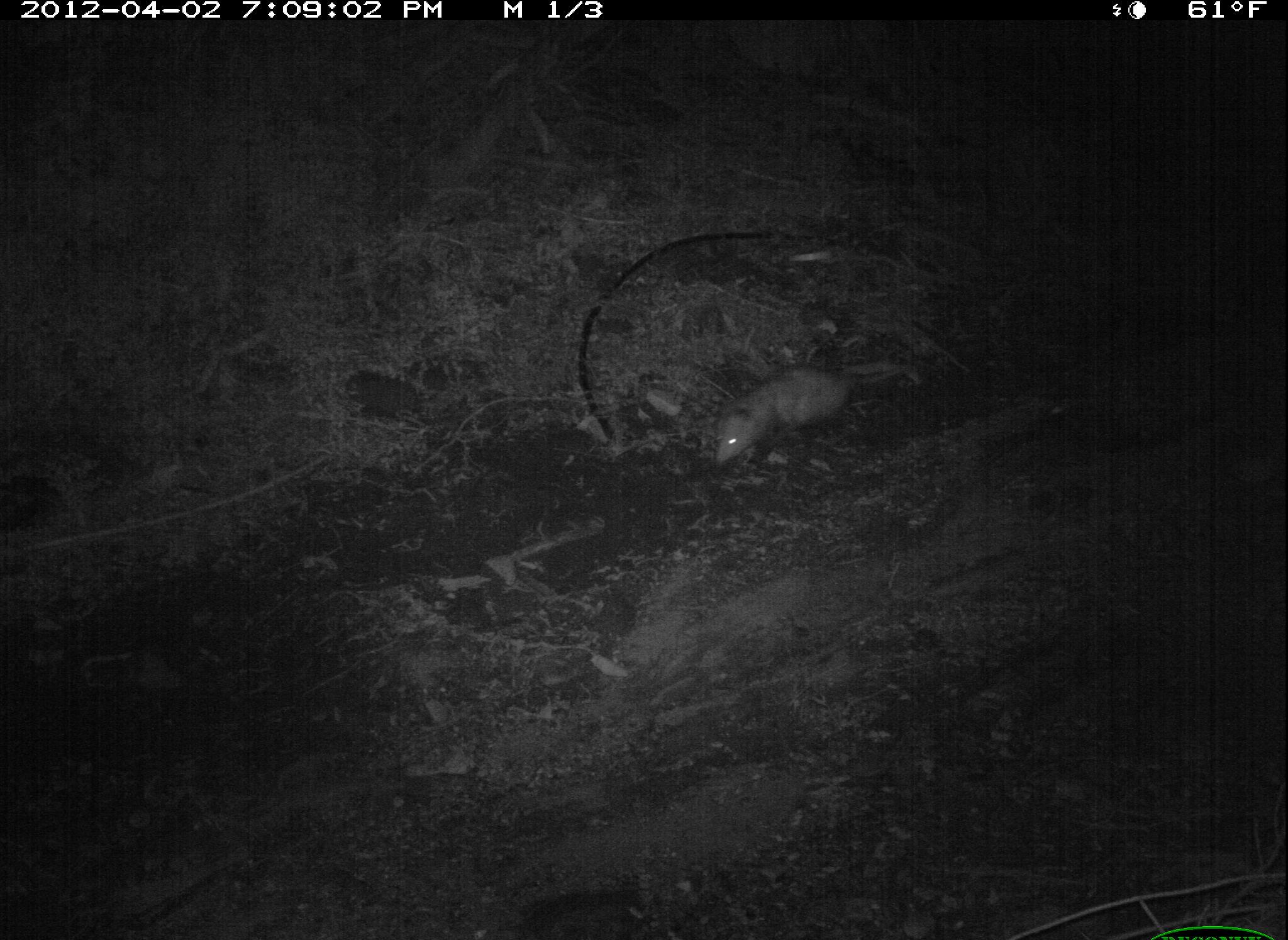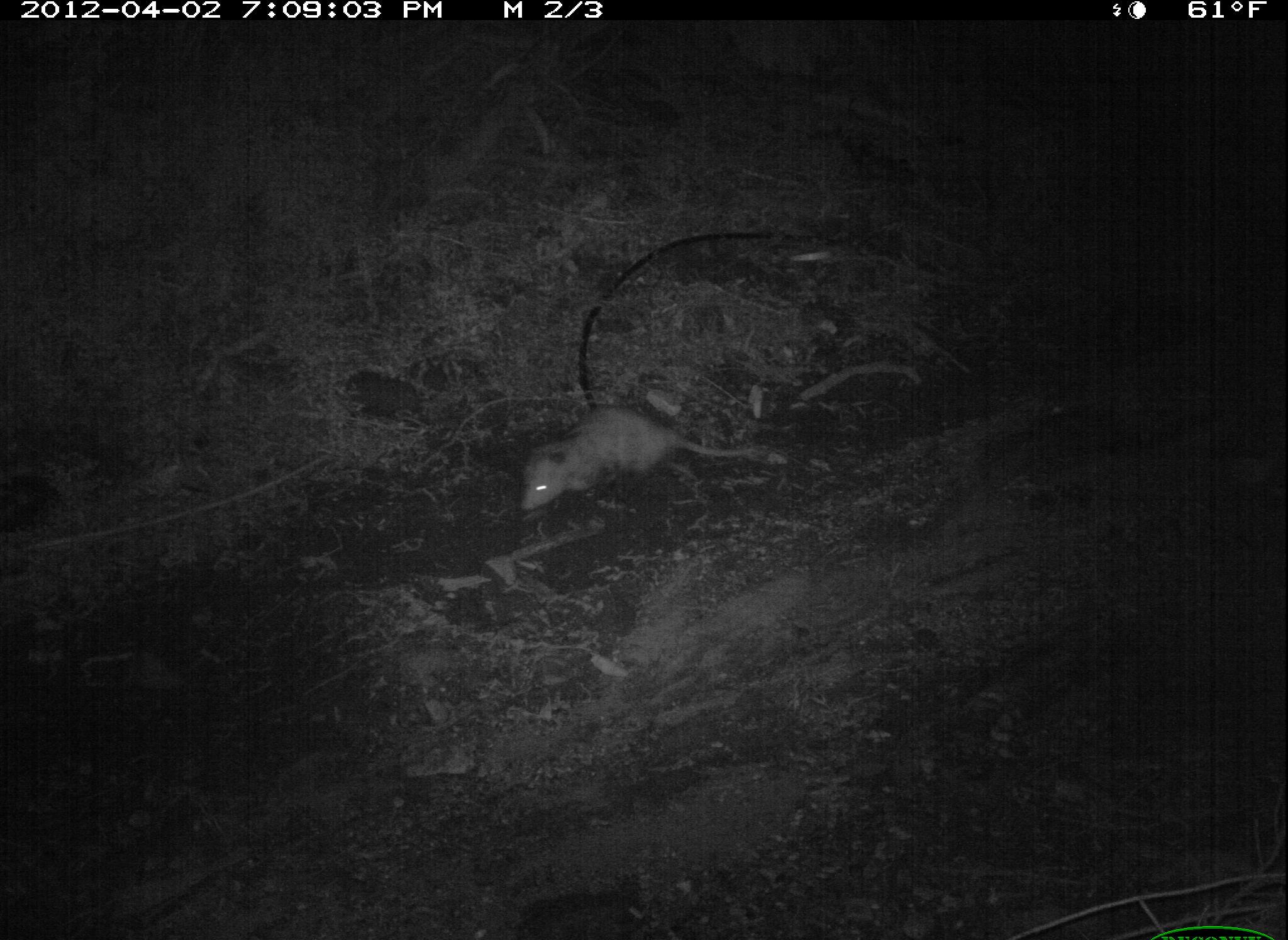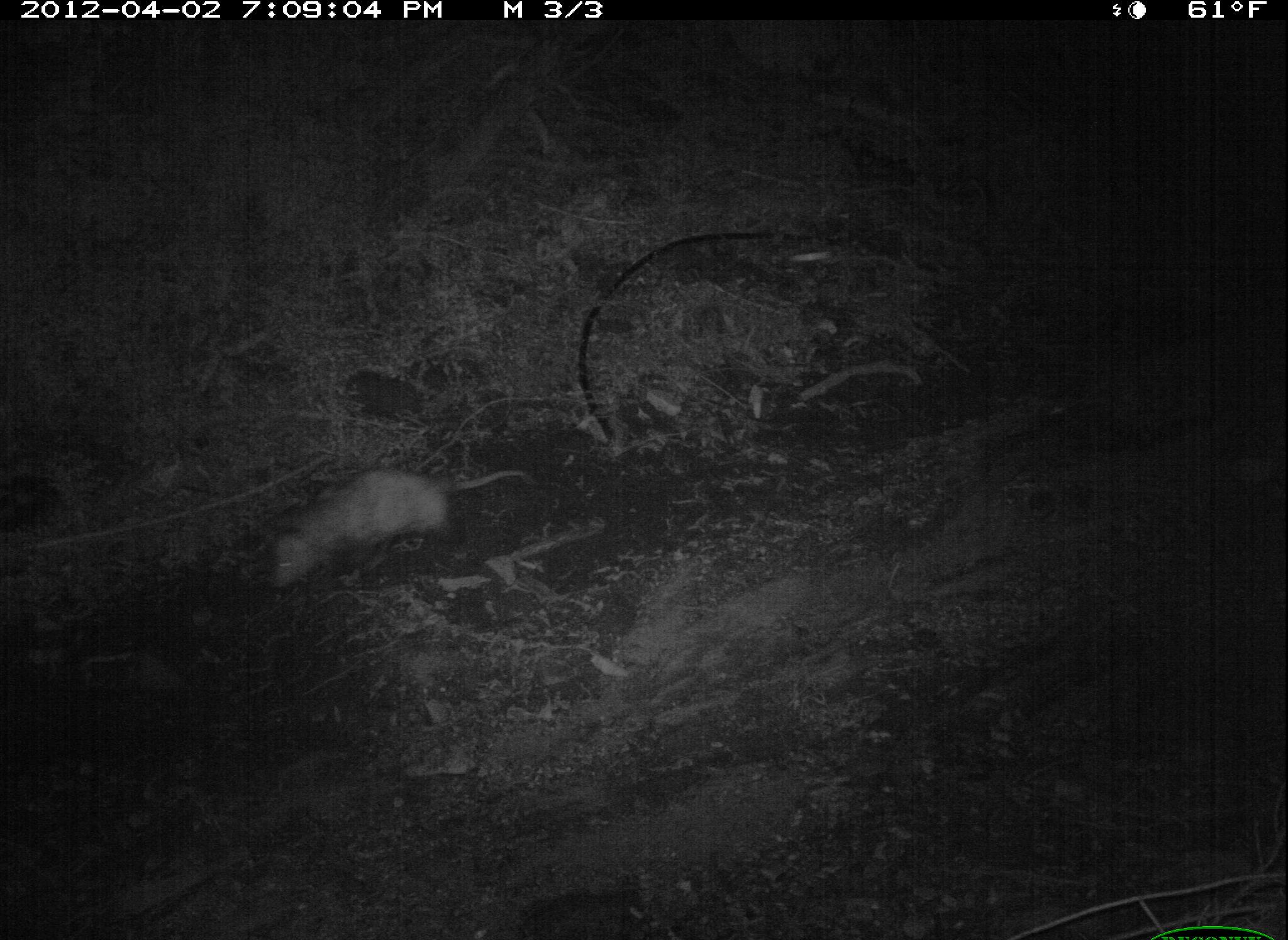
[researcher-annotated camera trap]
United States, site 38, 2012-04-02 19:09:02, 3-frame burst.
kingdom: Animalia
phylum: Chordata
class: Mammalia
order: Didelphimorphia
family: Didelphidae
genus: Didelphis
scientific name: Didelphis virginiana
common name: virginia opossum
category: opossum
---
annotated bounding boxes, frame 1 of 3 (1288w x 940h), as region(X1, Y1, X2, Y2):
opossum: region(699, 346, 882, 480)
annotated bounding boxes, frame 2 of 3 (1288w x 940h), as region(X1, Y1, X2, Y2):
opossum: region(515, 395, 789, 528)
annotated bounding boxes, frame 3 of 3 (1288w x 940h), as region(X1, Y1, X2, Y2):
opossum: region(258, 457, 546, 606)